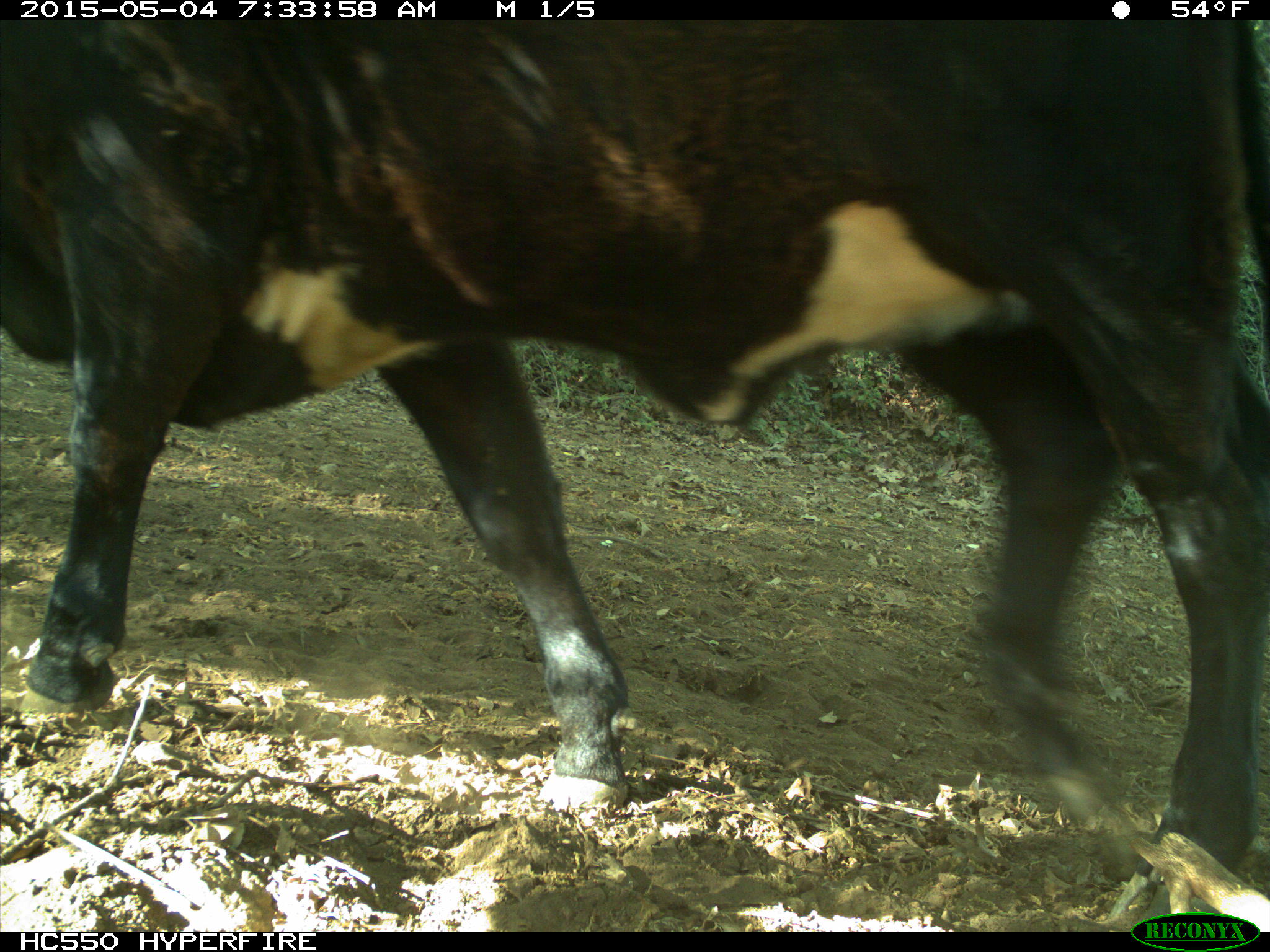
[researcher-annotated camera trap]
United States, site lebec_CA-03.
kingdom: Animalia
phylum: Chordata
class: Mammalia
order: Artiodactyla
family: Bovidae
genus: Bos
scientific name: Bos taurus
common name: domestic cow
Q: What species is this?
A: Bos taurus (domestic cow).